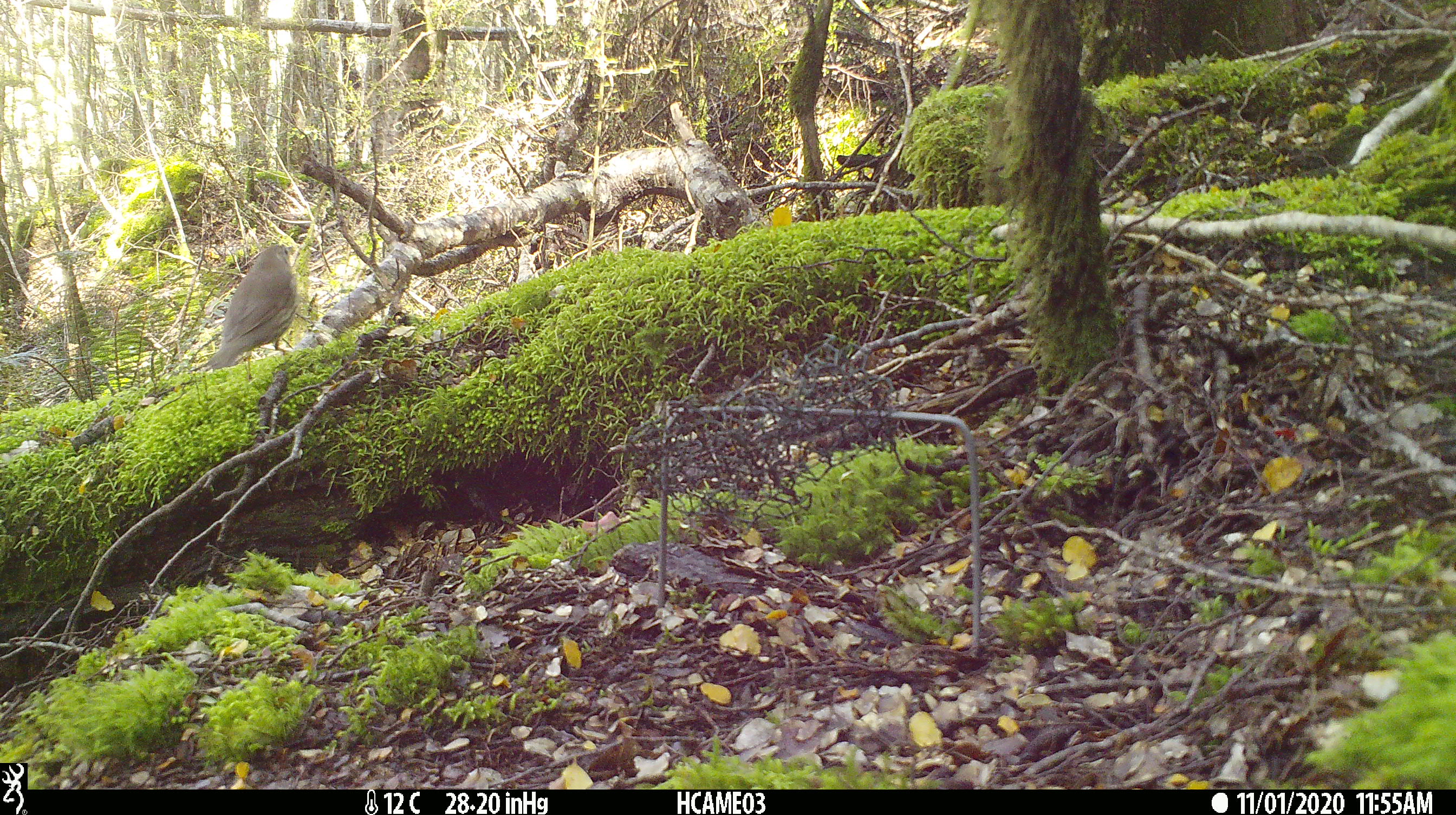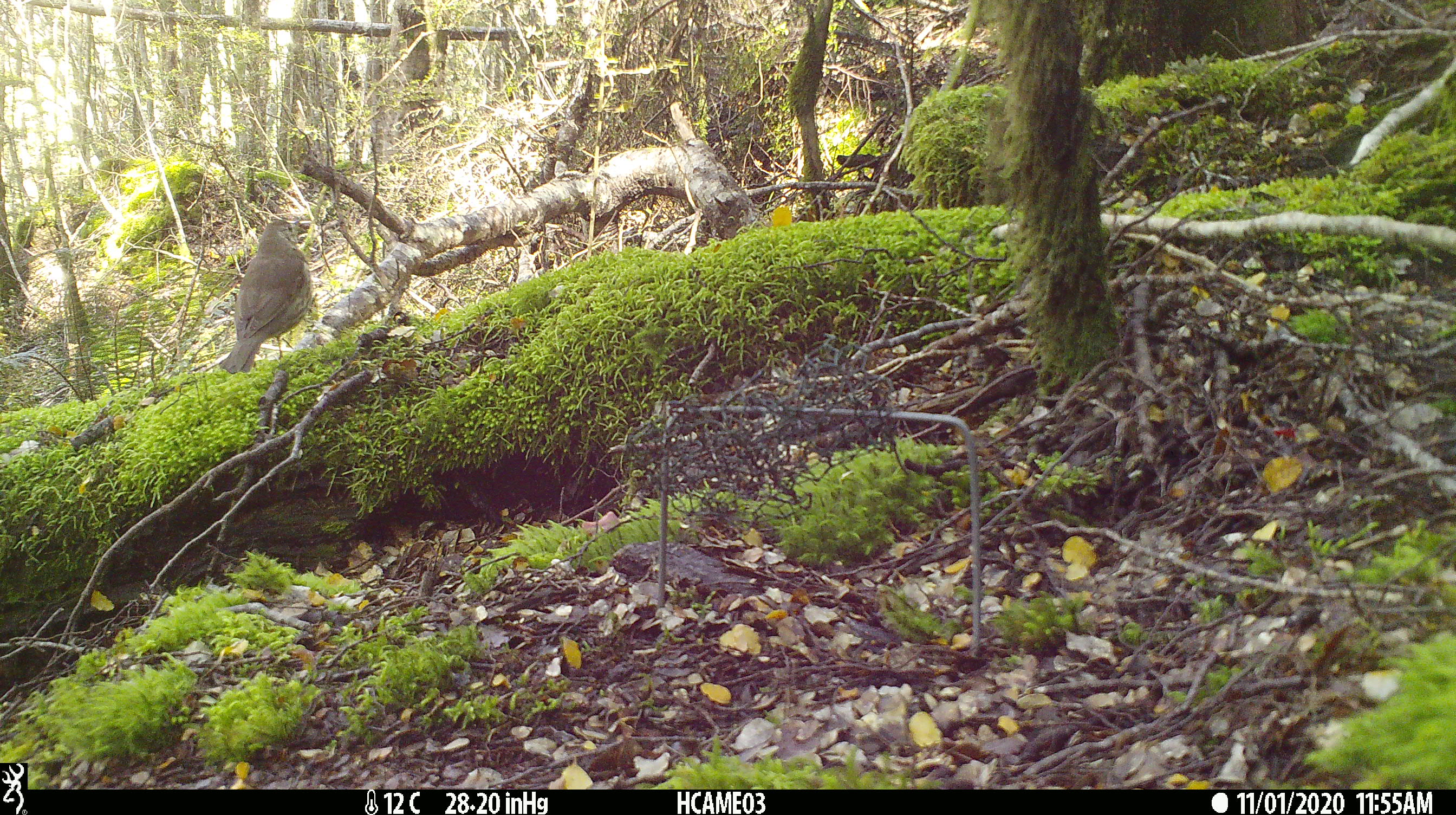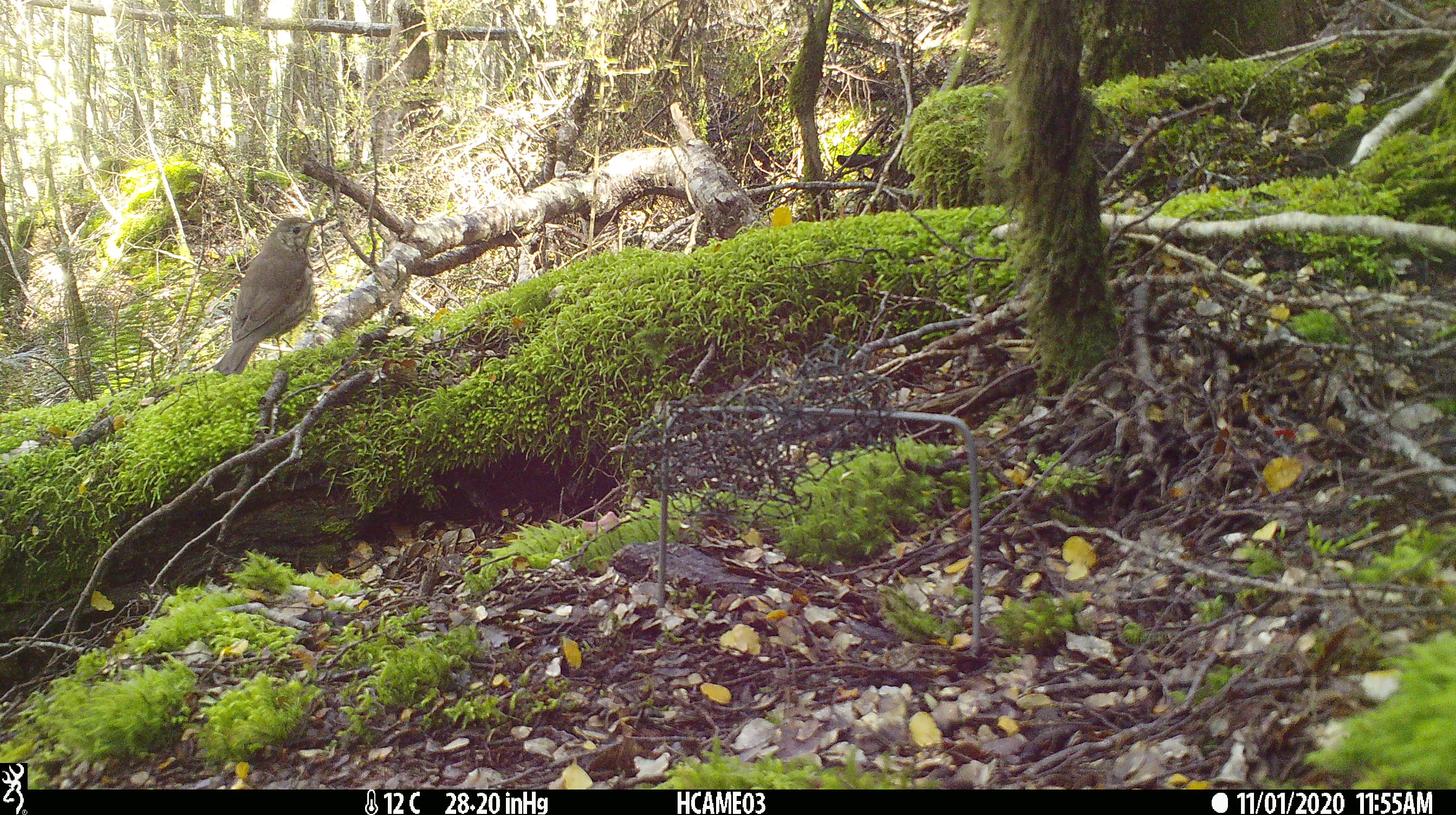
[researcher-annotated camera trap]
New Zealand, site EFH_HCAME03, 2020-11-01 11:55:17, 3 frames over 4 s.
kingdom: Animalia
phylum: Chordata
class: Aves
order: Passeriformes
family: Turdidae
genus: Turdus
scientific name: Turdus philomelos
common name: song thrush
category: thrush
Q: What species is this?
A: Thrush (song thrush) (Turdus philomelos).